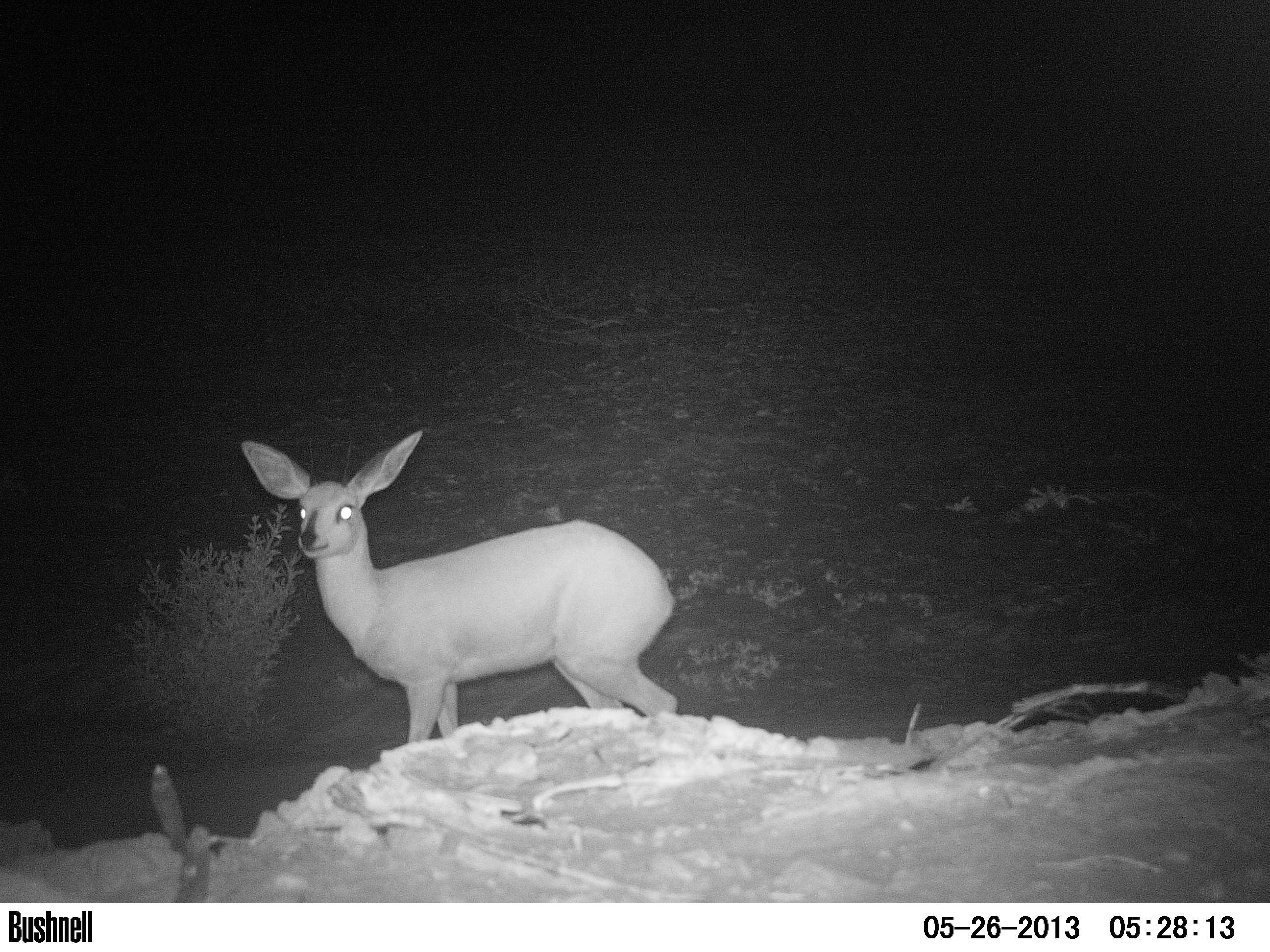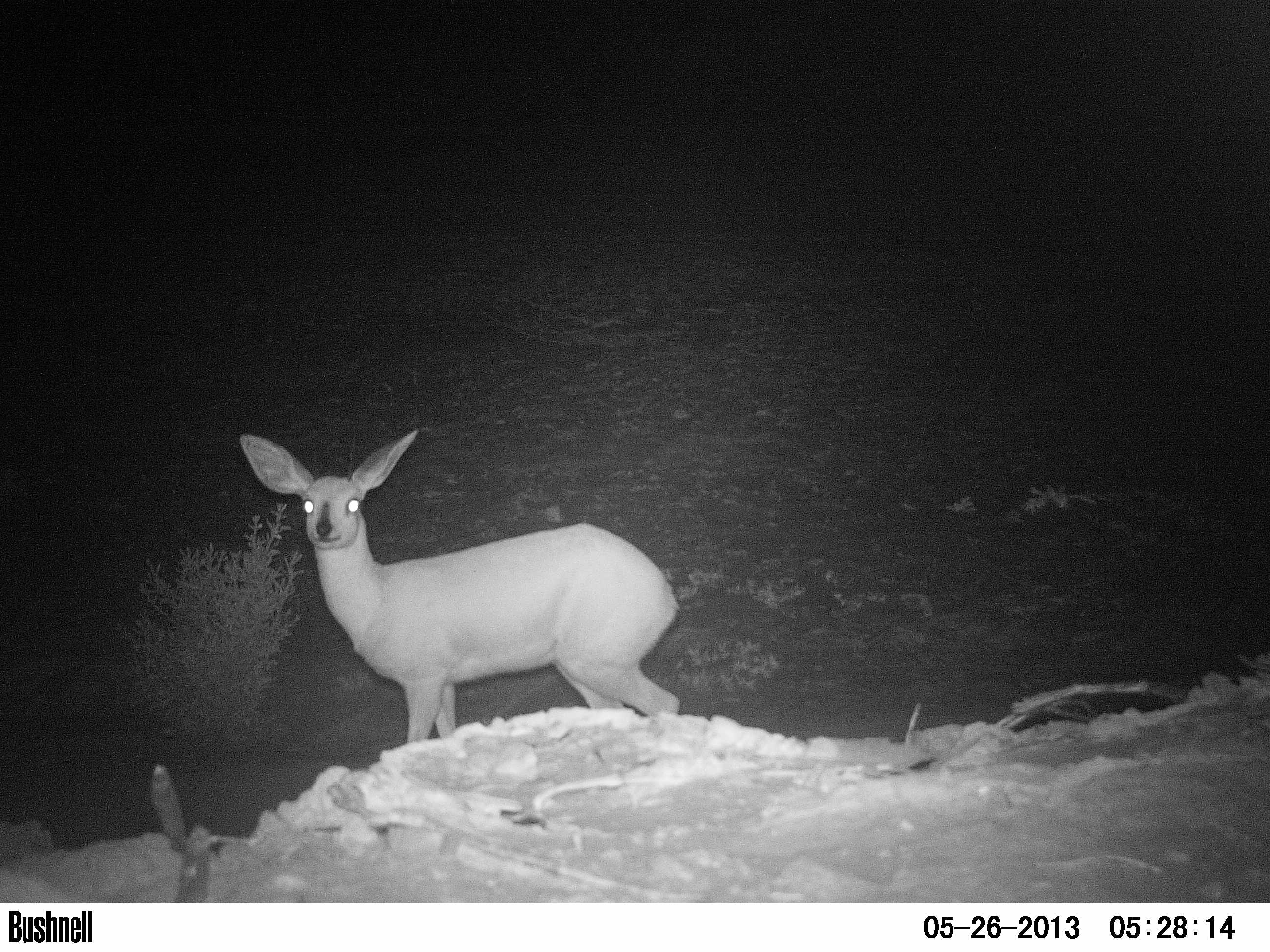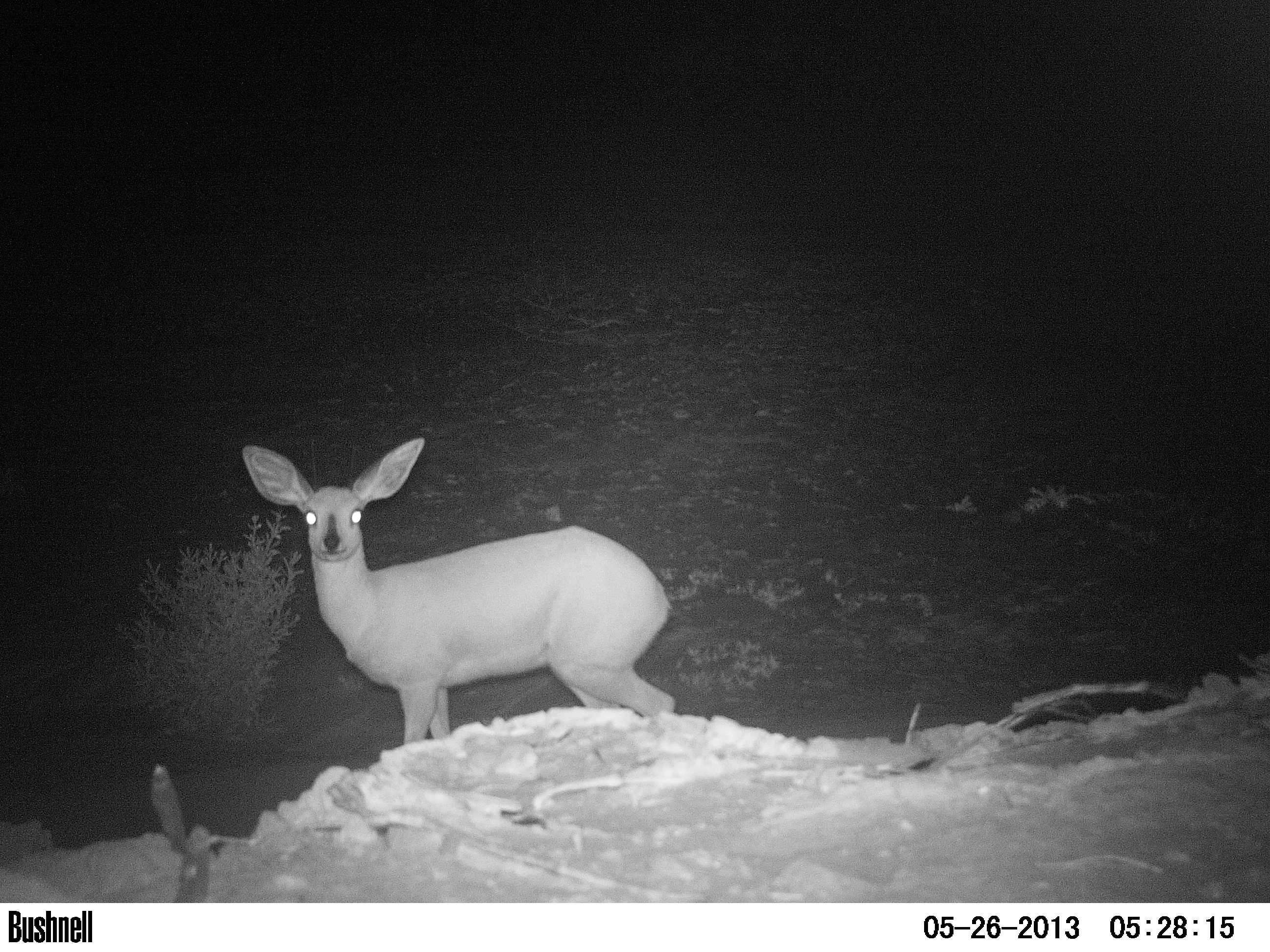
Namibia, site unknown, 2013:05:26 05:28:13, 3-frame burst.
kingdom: Animalia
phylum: Chordata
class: Mammalia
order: Artiodactyla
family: Bovidae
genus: Raphicerus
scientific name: Raphicerus campestris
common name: steenbok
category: raphiceros campestris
Raphiceros campestris (steenbok) (Raphicerus campestris).